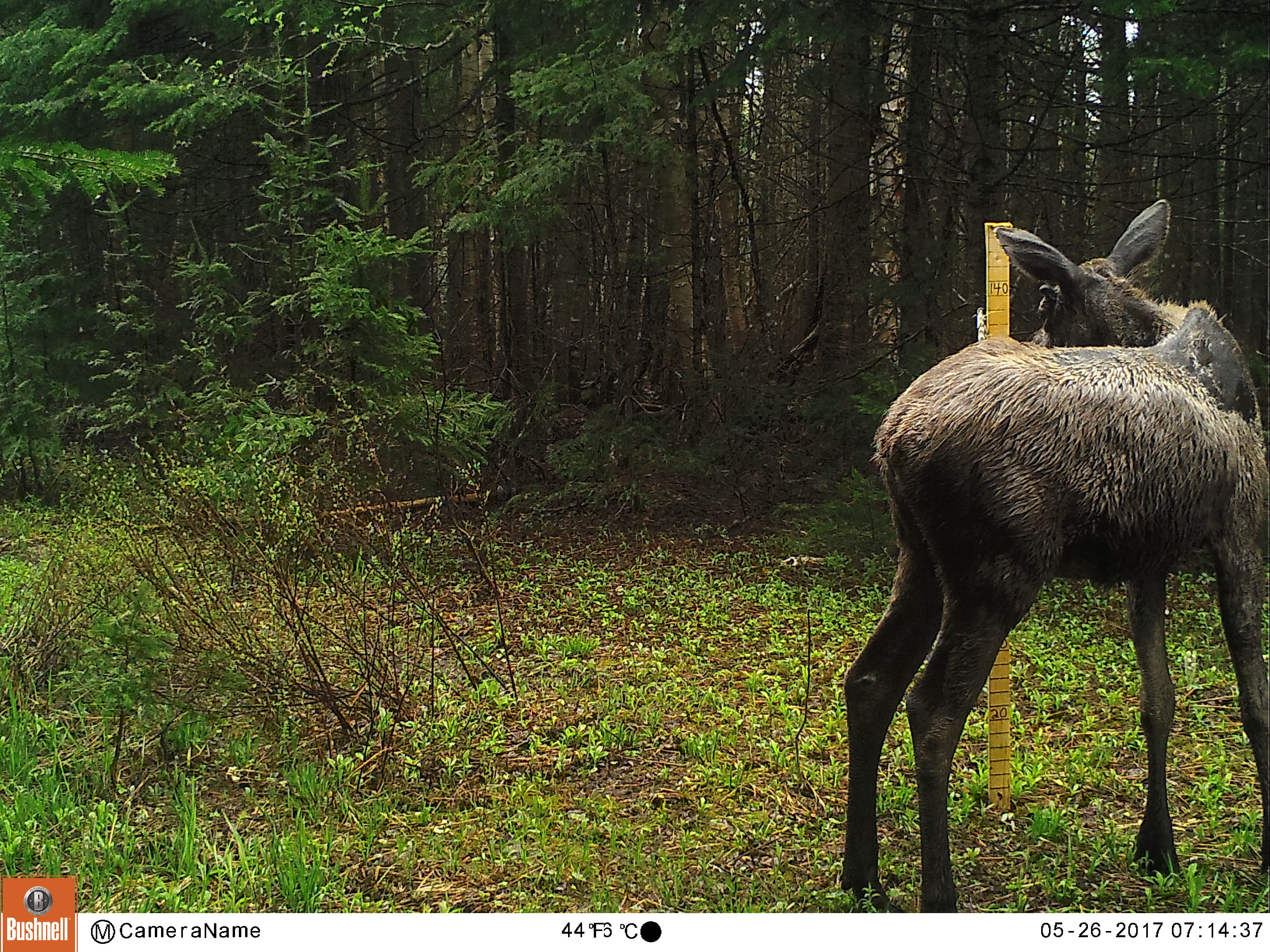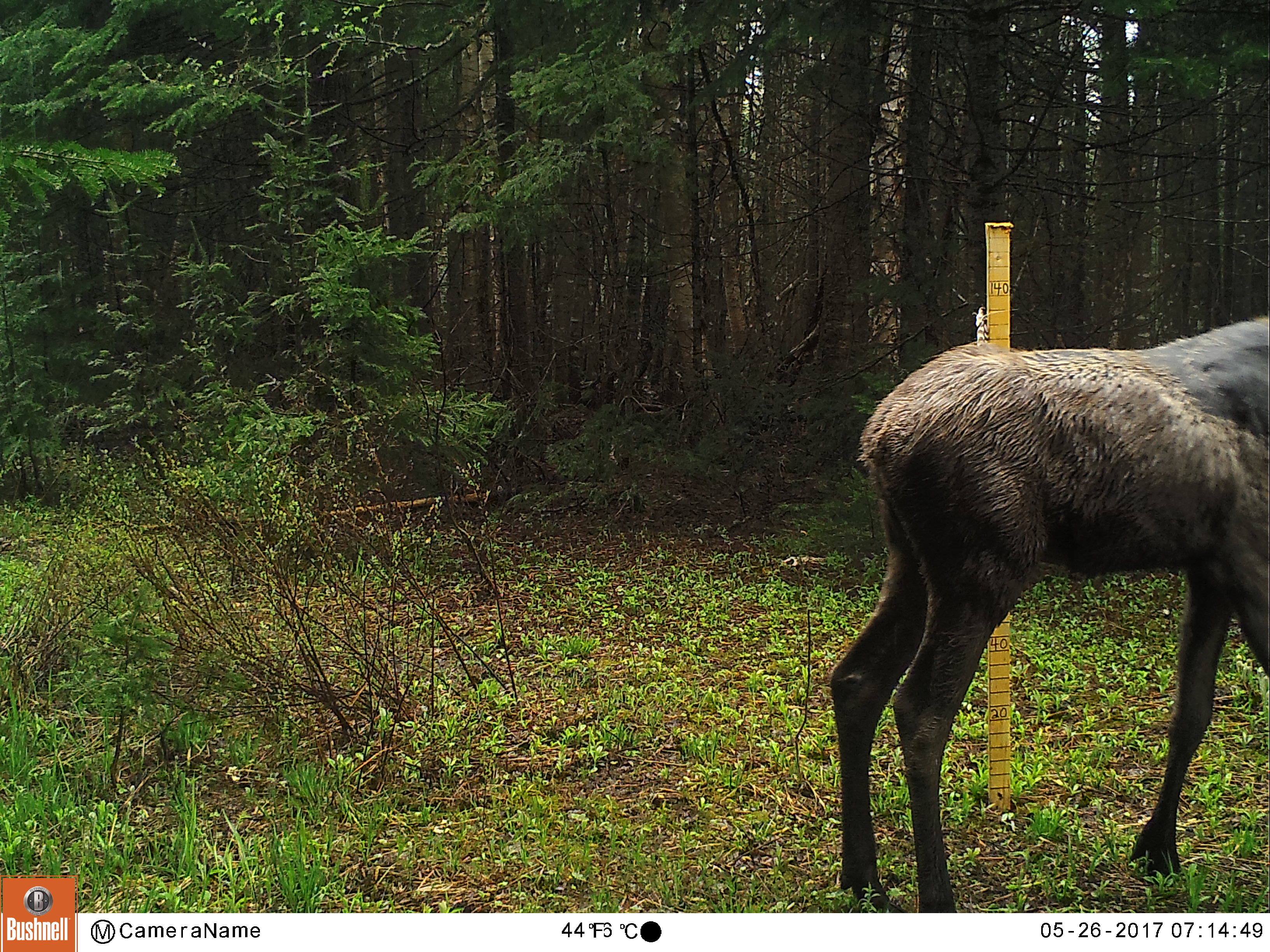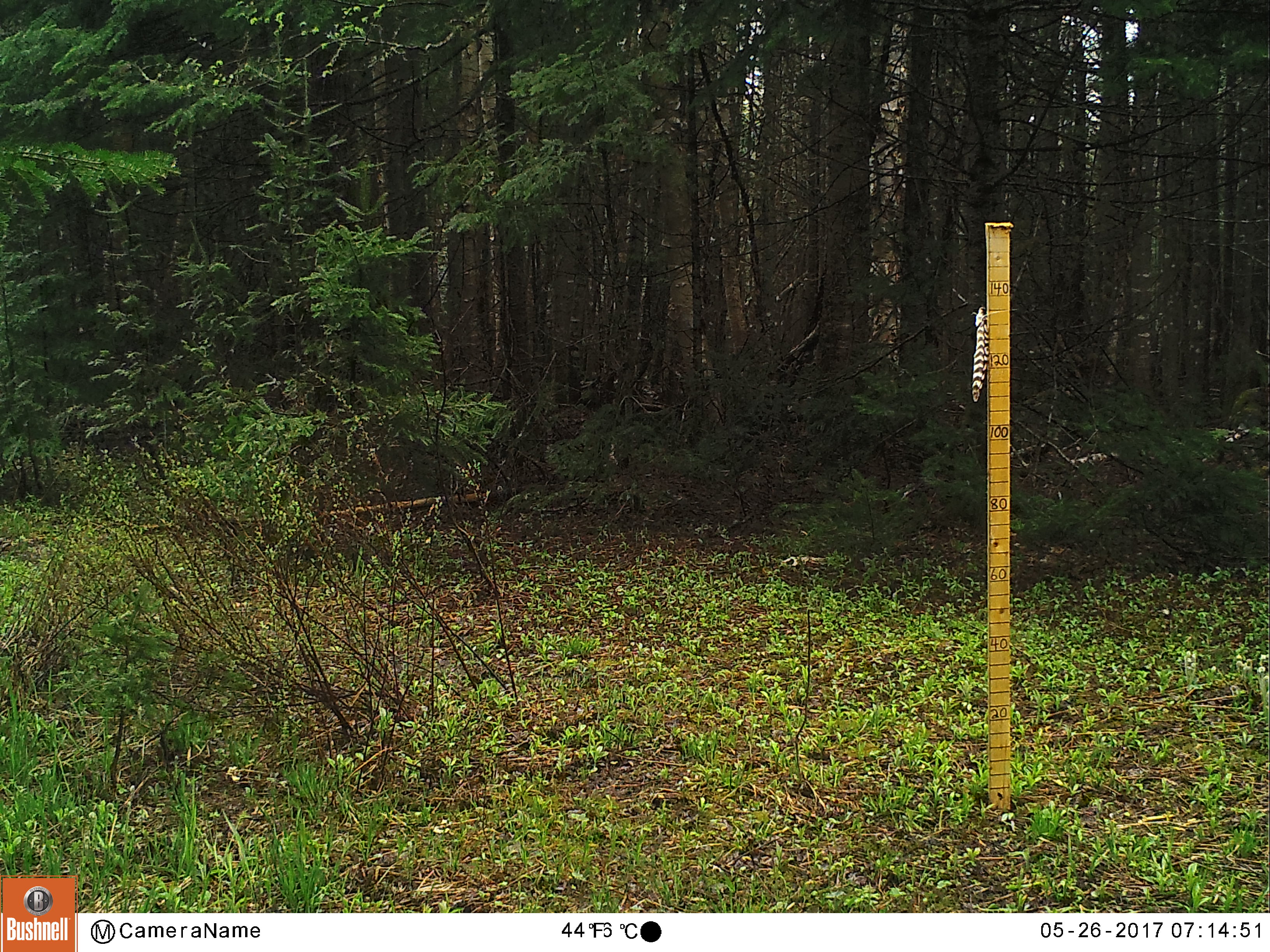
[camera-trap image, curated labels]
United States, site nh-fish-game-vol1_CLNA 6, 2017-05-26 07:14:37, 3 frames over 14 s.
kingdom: Animalia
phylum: Chordata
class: Mammalia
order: Artiodactyla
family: Cervidae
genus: Alces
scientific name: Alces alces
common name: moose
Moose (Alces alces).